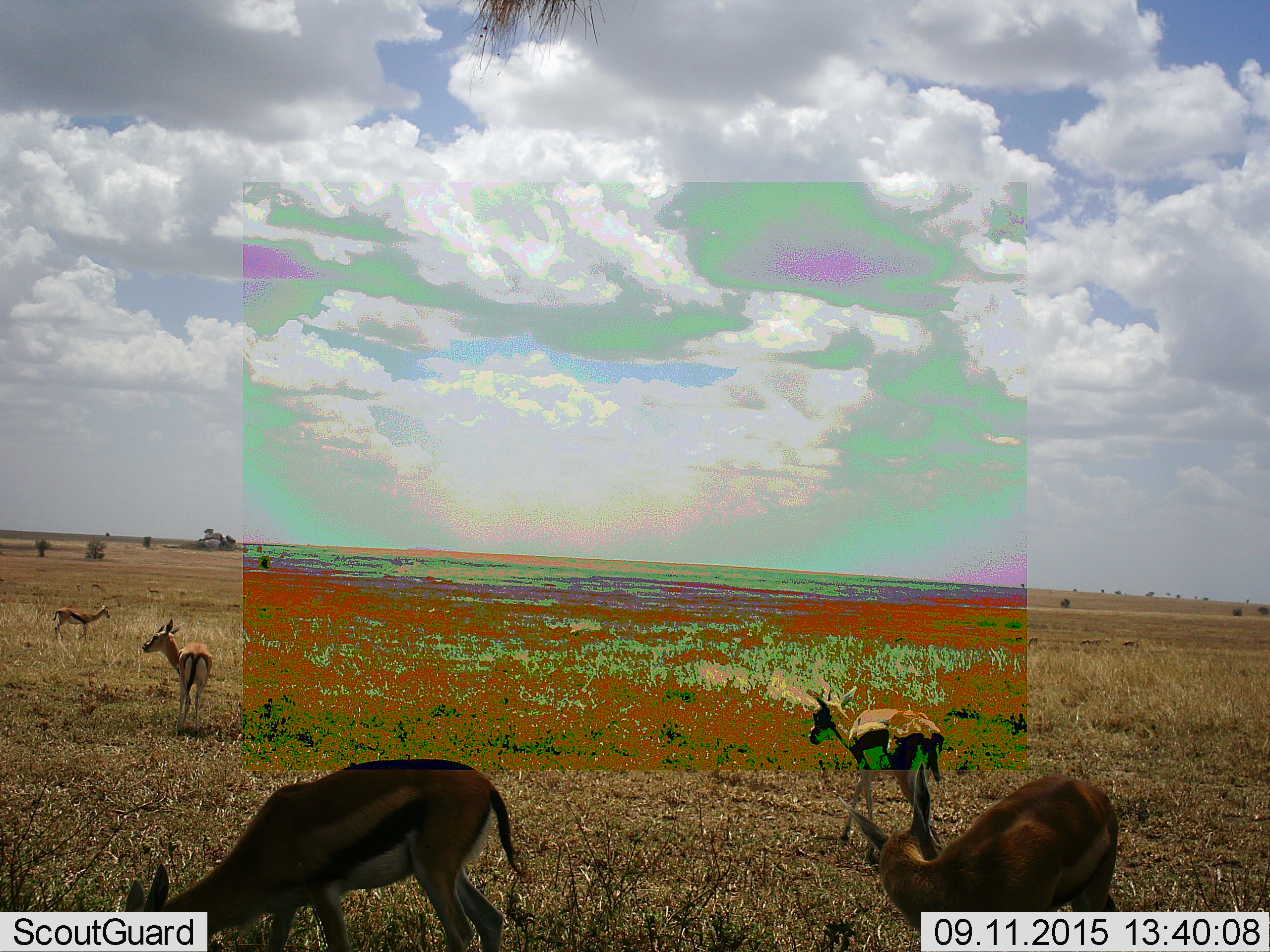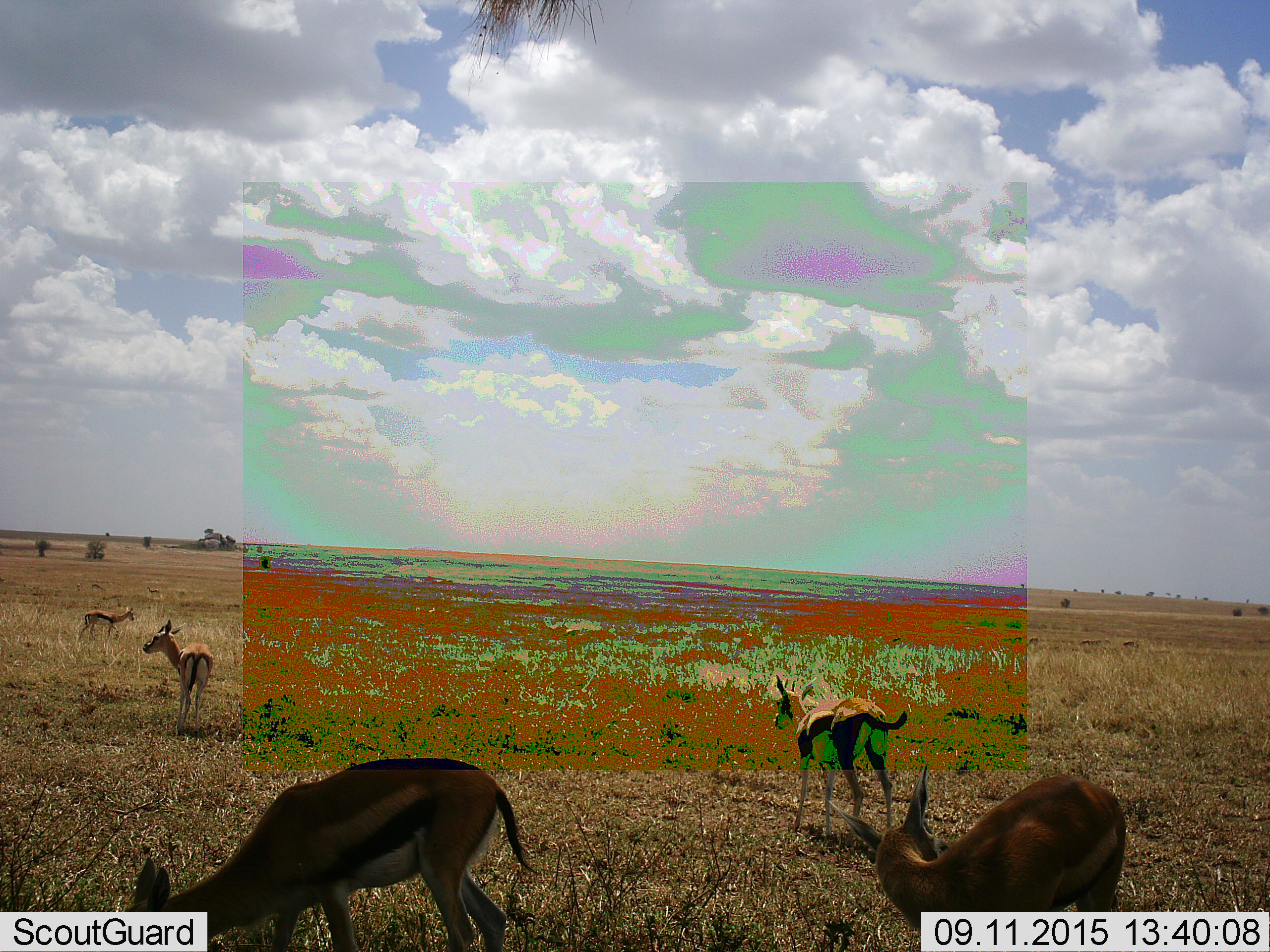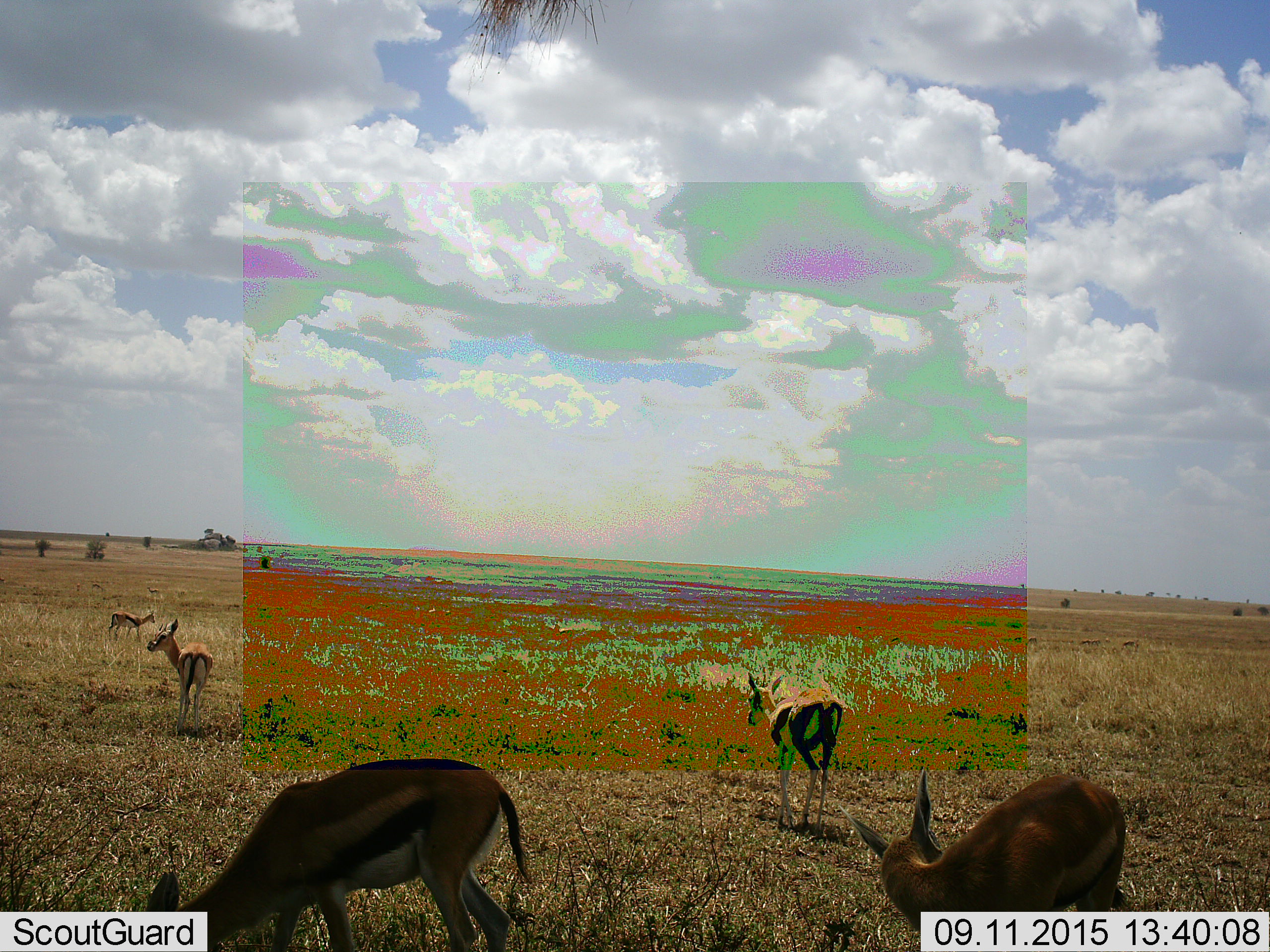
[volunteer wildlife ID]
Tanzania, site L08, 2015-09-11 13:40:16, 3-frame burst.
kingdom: Animalia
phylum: Chordata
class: Mammalia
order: Artiodactyla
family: Bovidae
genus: Eudorcas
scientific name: Eudorcas thomsonii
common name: thomson's gazelle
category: gazellethomsons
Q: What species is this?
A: Gazellethomsons (thomson's gazelle) (Eudorcas thomsonii).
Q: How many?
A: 6.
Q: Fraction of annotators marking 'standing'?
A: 100%.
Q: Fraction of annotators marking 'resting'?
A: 12%.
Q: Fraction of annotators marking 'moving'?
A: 62%.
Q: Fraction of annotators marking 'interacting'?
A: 0%.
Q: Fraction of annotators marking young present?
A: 0%.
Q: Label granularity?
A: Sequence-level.